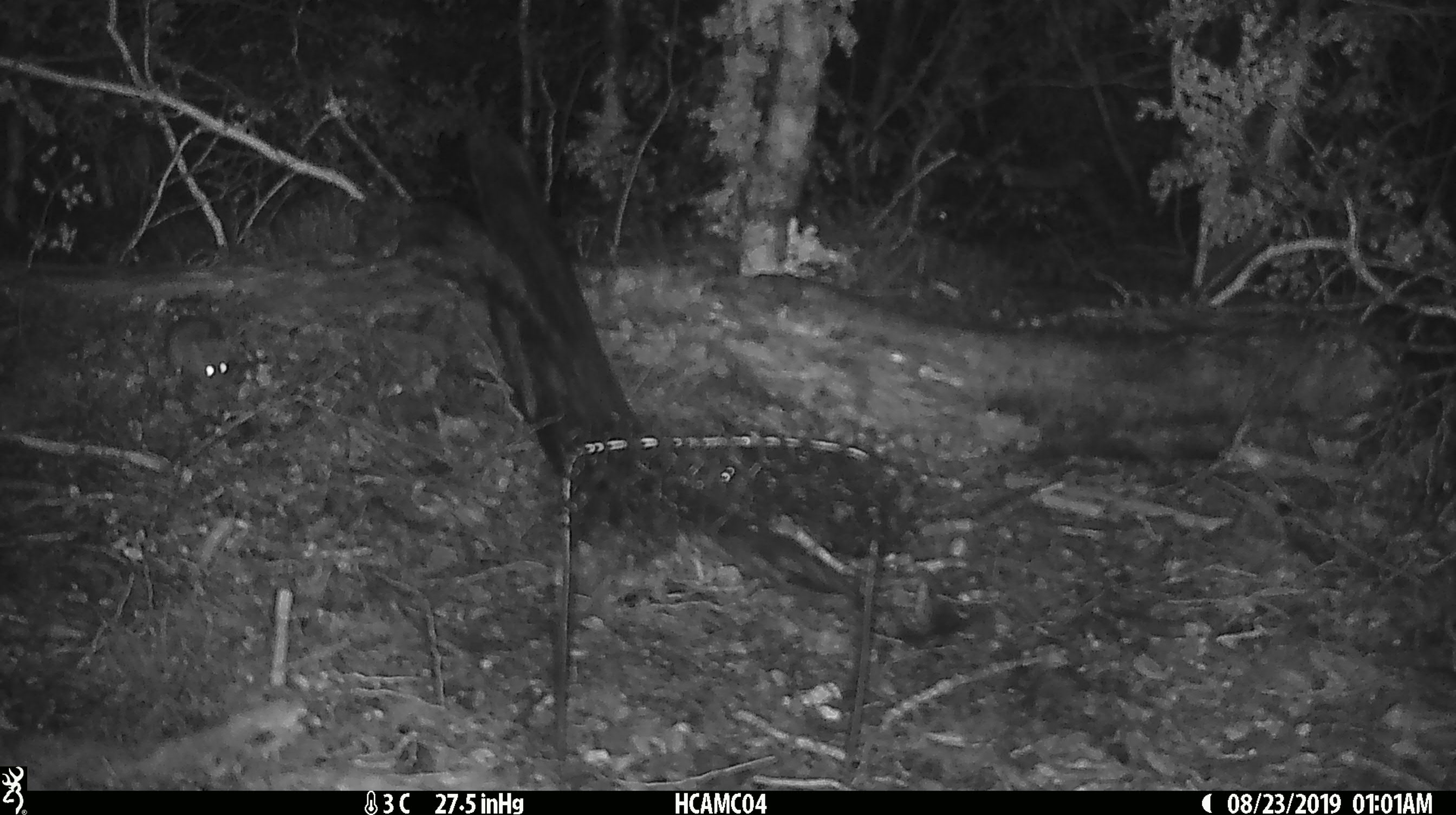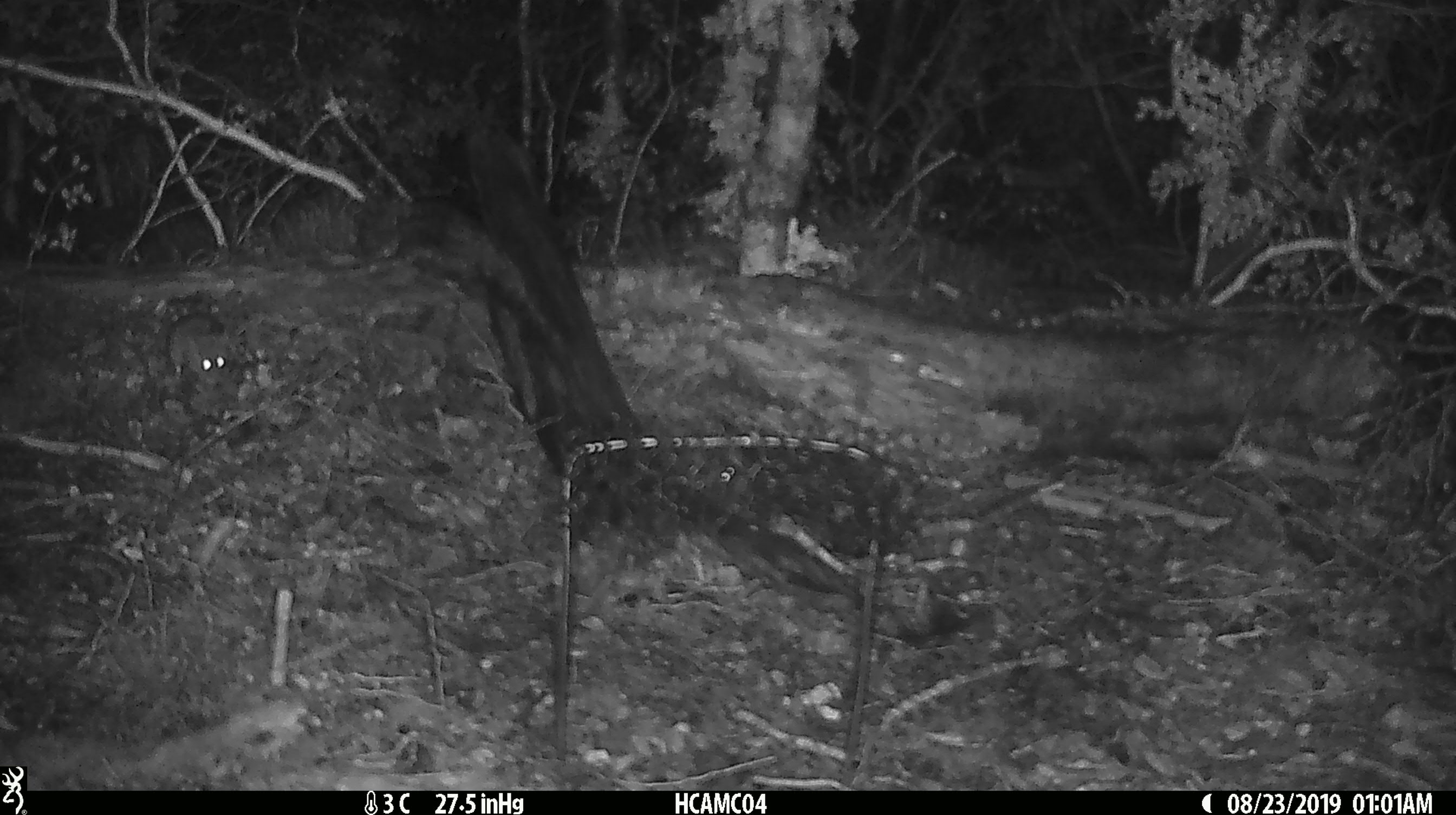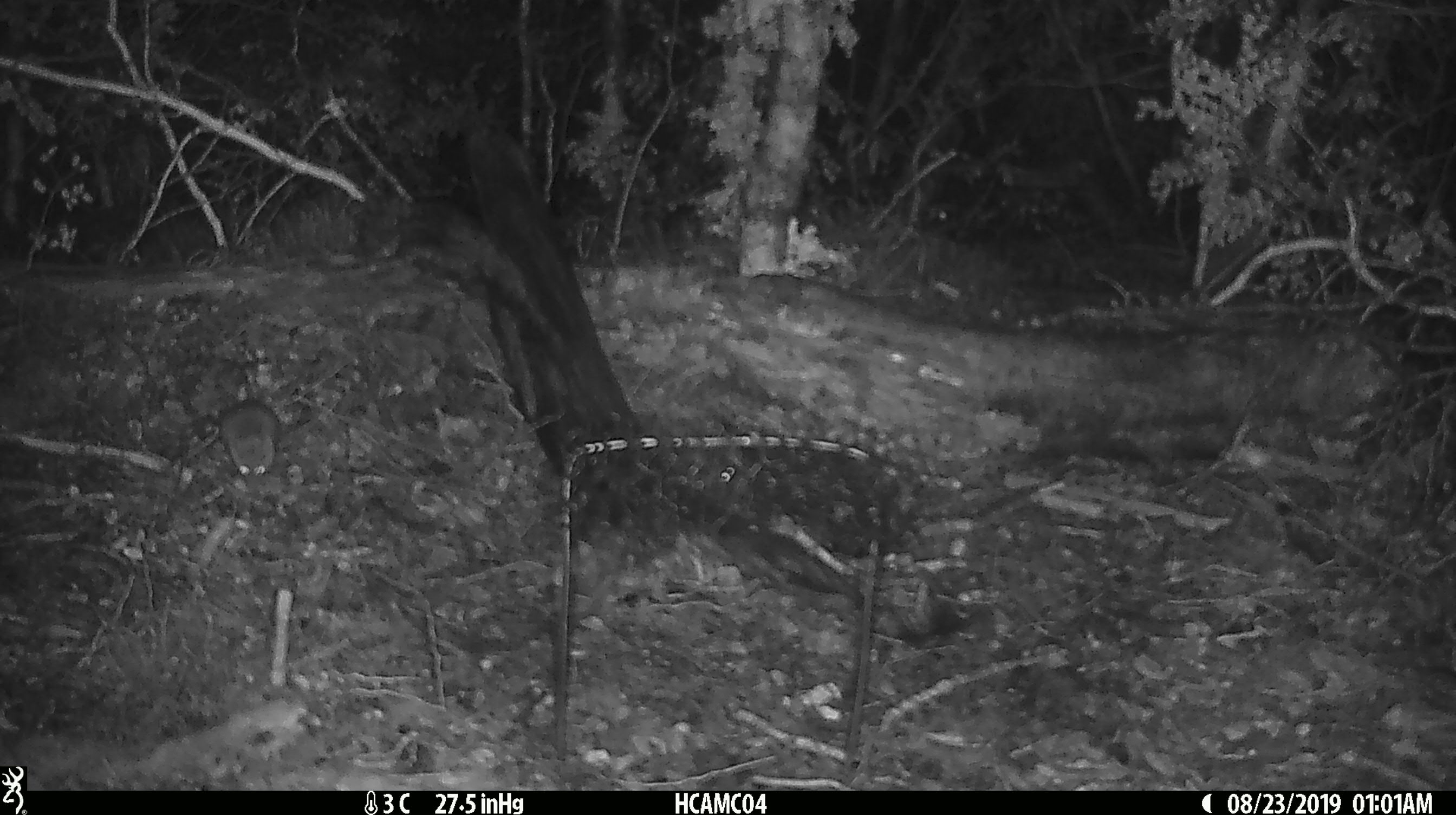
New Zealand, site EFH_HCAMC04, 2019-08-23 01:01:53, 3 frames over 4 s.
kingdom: Animalia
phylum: Chordata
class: Mammalia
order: Rodentia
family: Muridae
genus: Mus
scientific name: Mus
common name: mouse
Mouse (Mus).